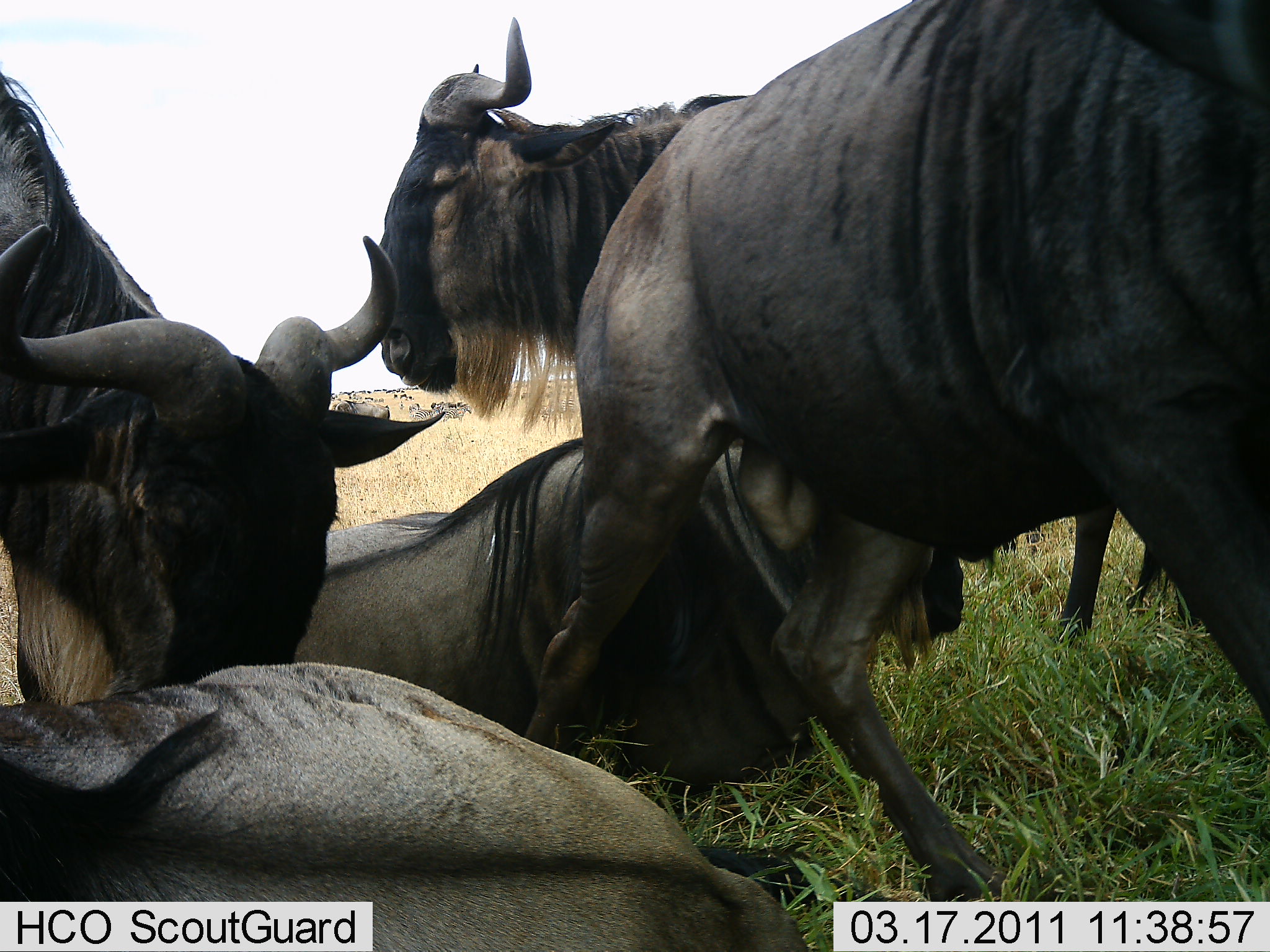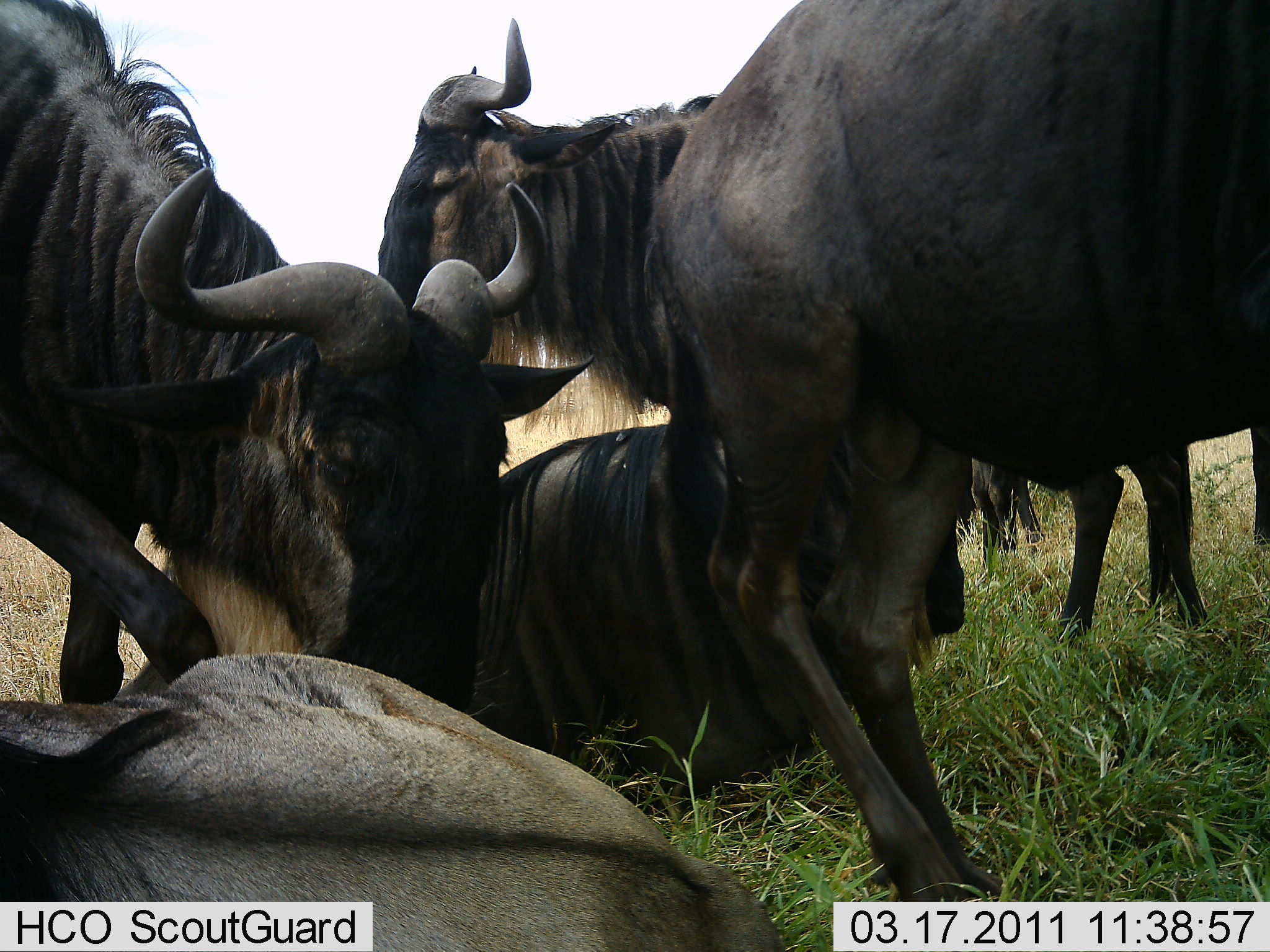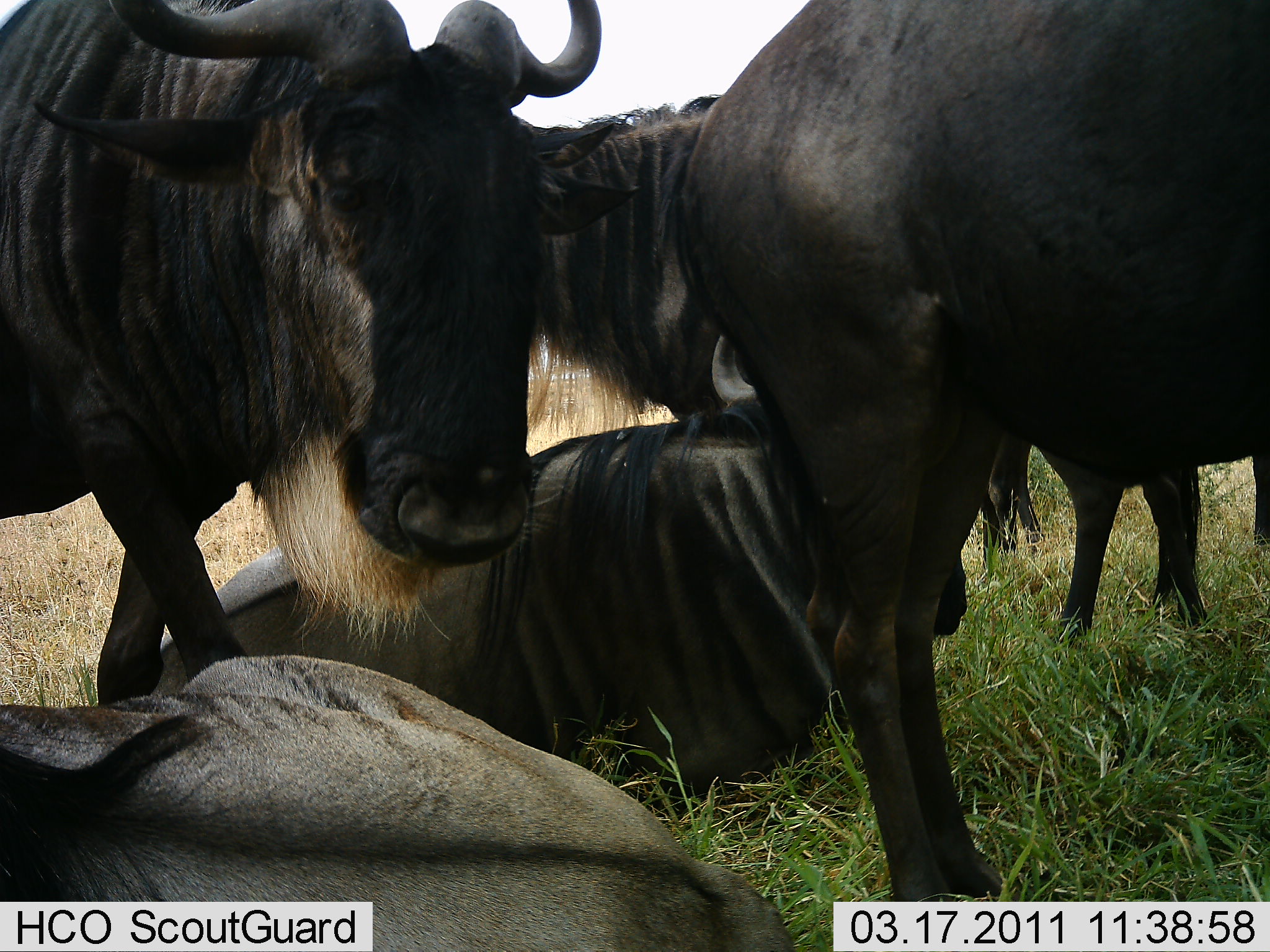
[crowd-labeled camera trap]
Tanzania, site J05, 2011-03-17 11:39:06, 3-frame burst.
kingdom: Animalia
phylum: Chordata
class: Mammalia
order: Artiodactyla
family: Bovidae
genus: Connochaetes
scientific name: Connochaetes taurinus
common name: blue wildebeest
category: wildebeest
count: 5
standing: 73%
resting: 100%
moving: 36%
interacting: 0%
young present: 0%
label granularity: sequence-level